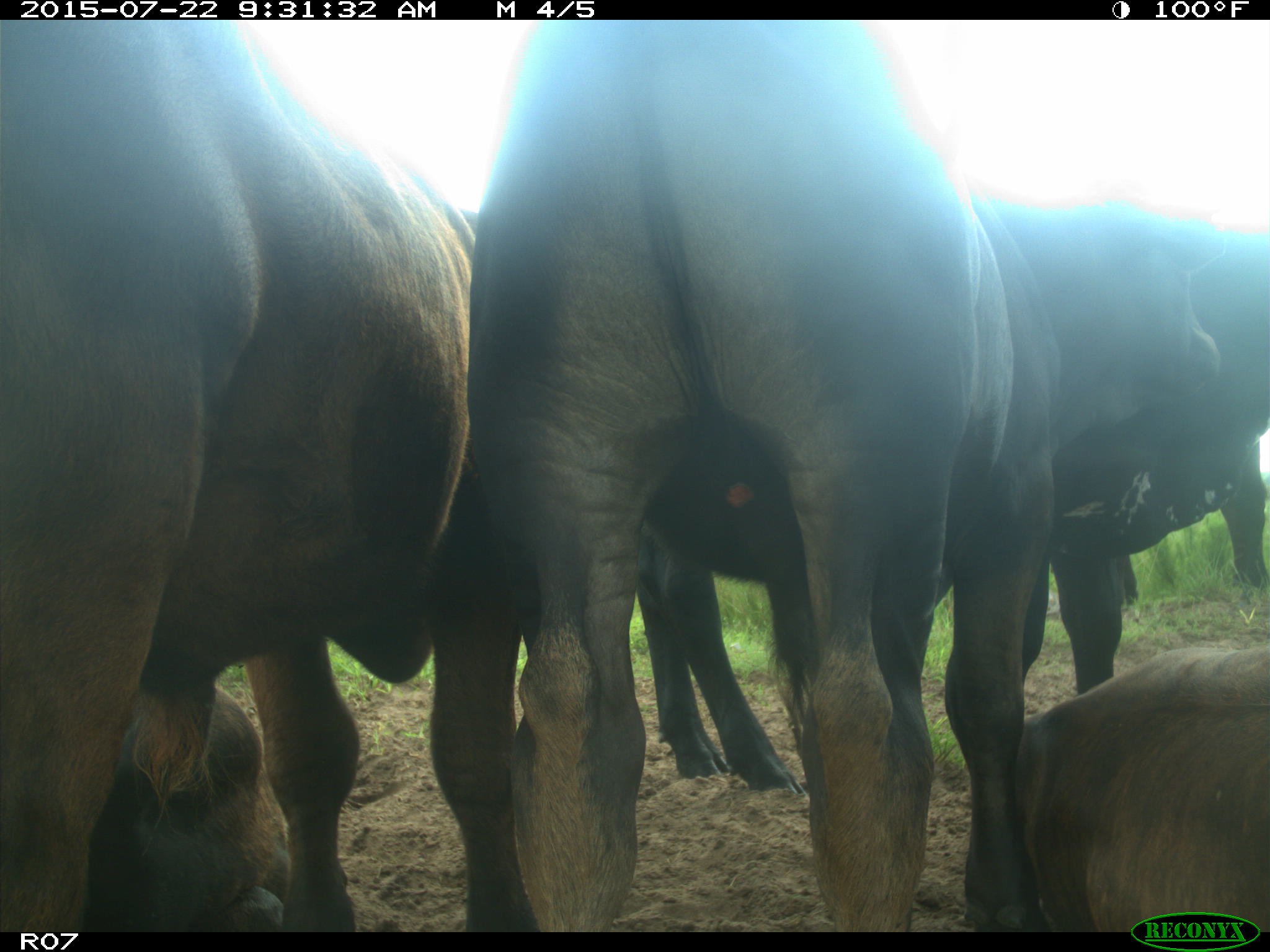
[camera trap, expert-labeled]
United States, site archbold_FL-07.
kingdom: Animalia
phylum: Chordata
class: Mammalia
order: Artiodactyla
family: Bovidae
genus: Bos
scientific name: Bos taurus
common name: domestic cow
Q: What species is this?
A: Bos taurus (domestic cow).